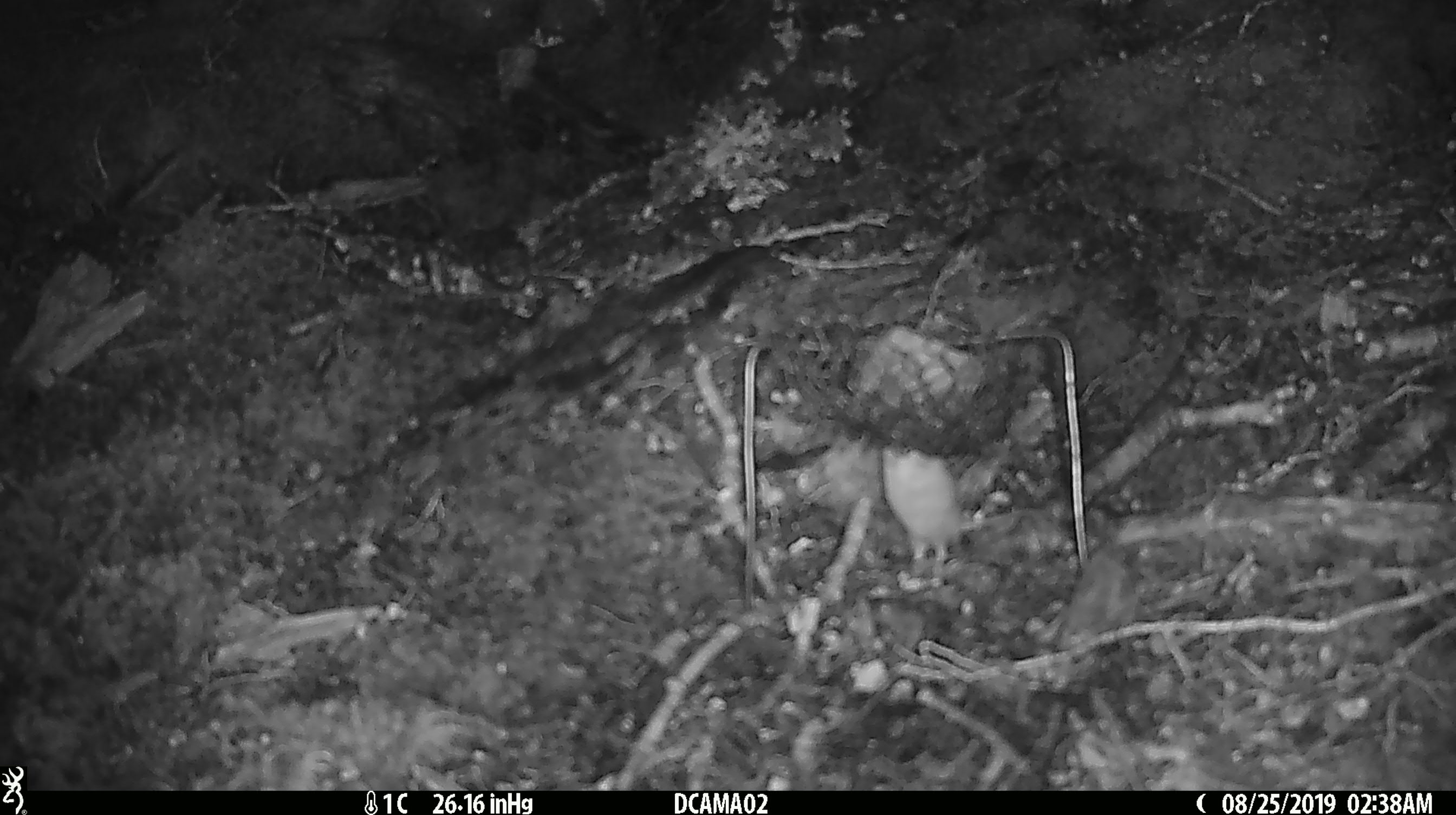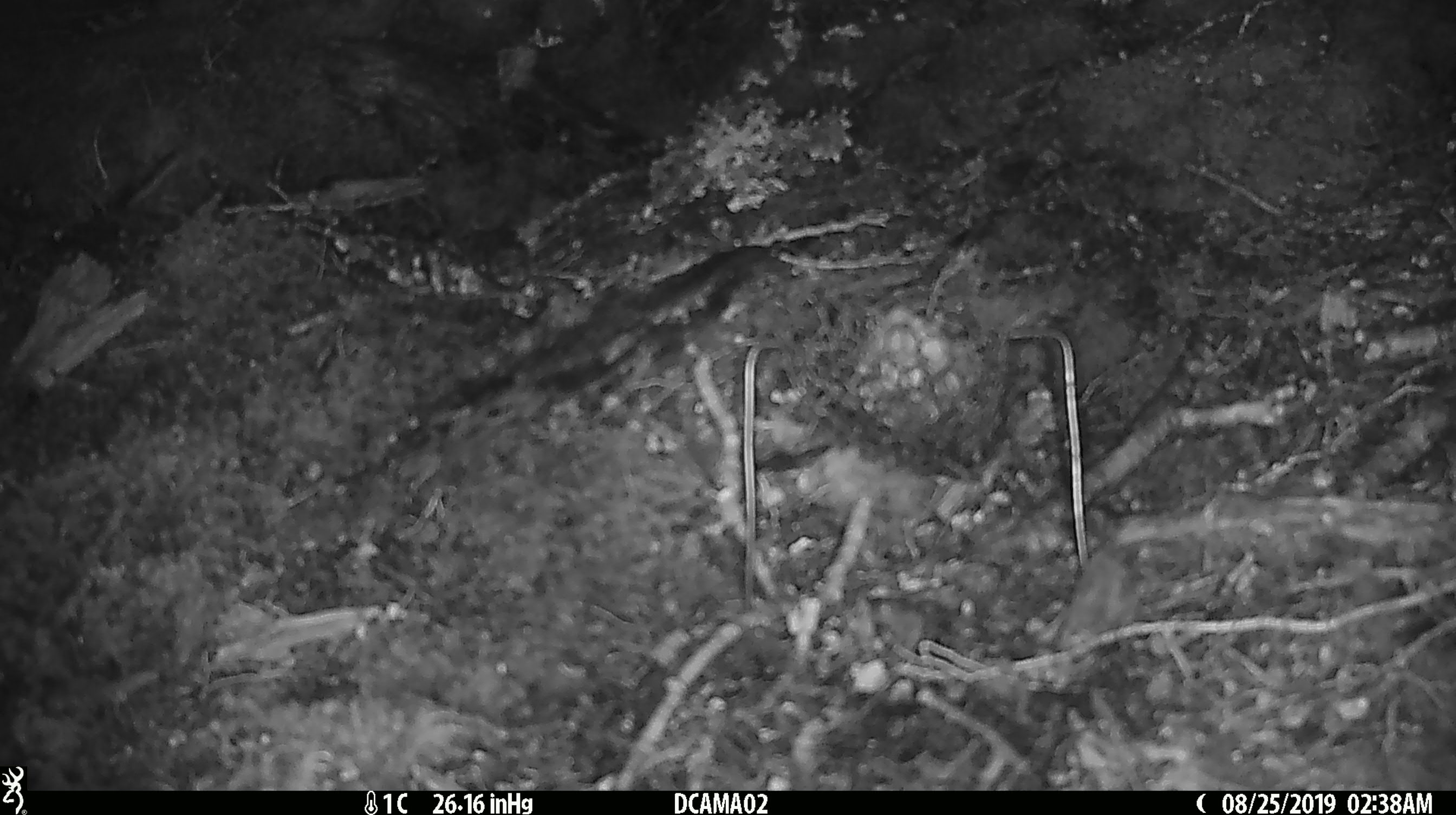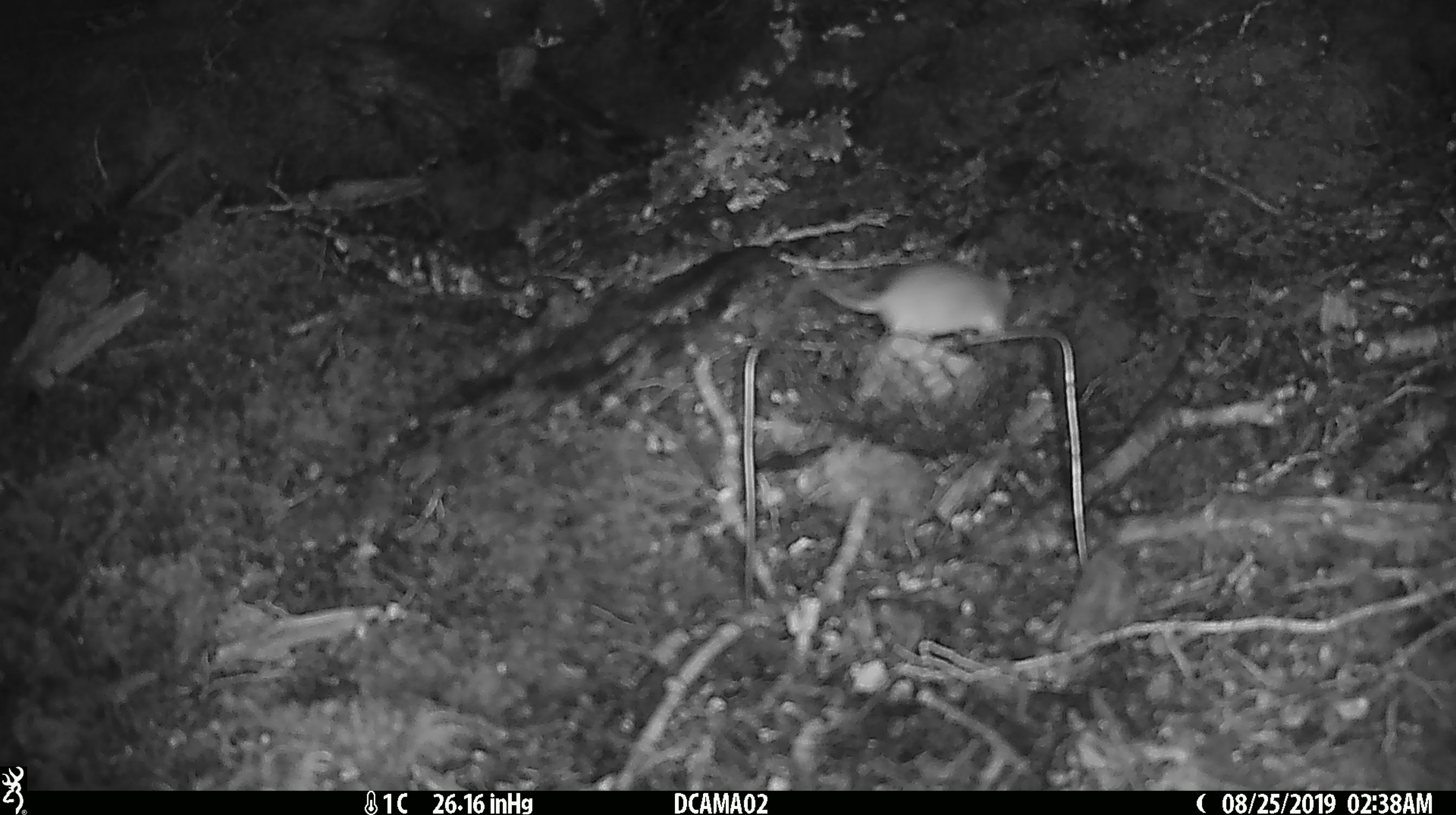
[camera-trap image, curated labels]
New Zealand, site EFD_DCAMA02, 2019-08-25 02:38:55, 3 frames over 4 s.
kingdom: Animalia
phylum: Chordata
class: Mammalia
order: Rodentia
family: Muridae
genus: Mus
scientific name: Mus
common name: mouse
Mouse (Mus).